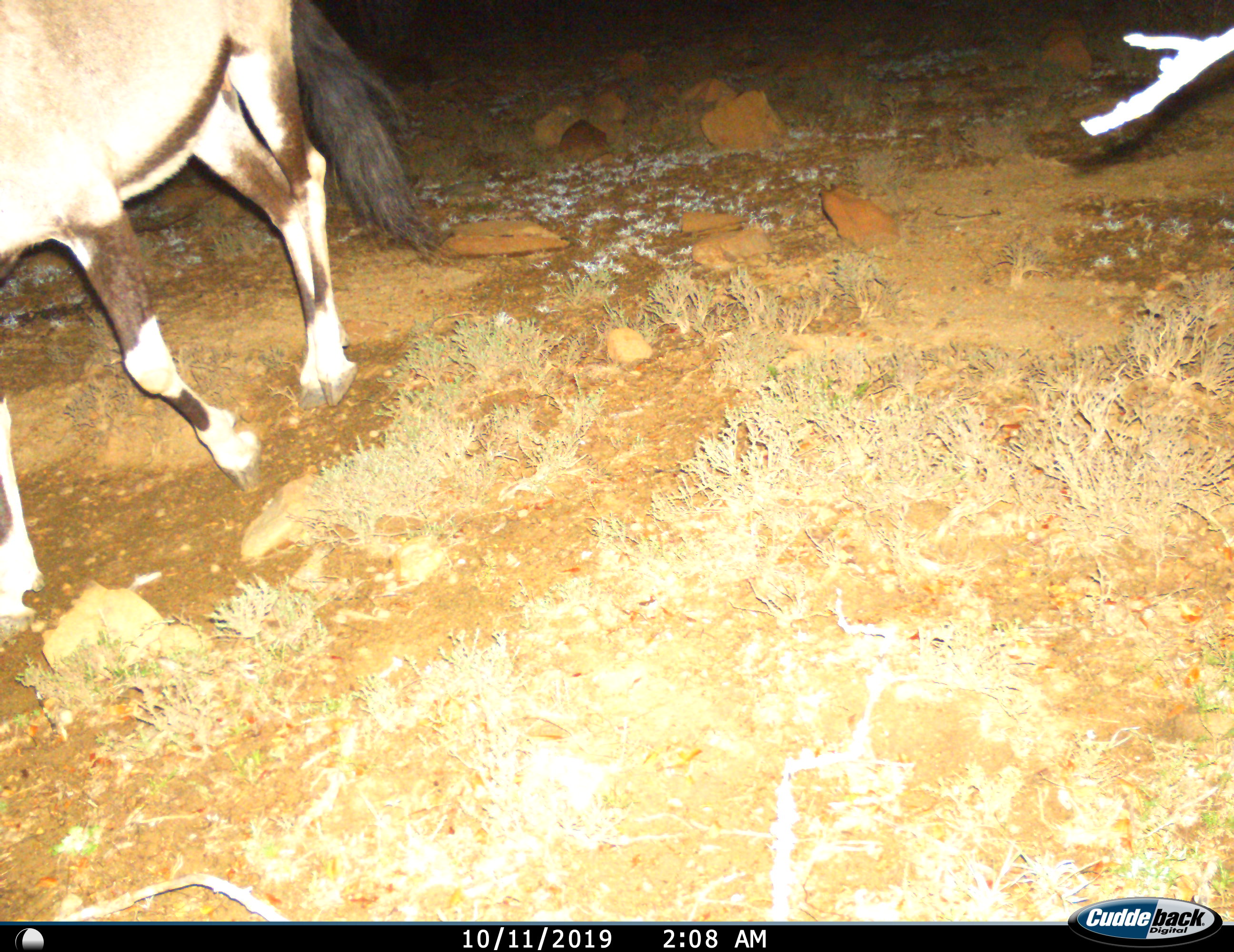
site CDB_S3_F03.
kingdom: Animalia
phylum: Chordata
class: Mammalia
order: Artiodactyla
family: Bovidae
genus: Oryx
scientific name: Oryx gazella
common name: gemsbok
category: oryx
Oryx (gemsbok) (Oryx gazella), count 1. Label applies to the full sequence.